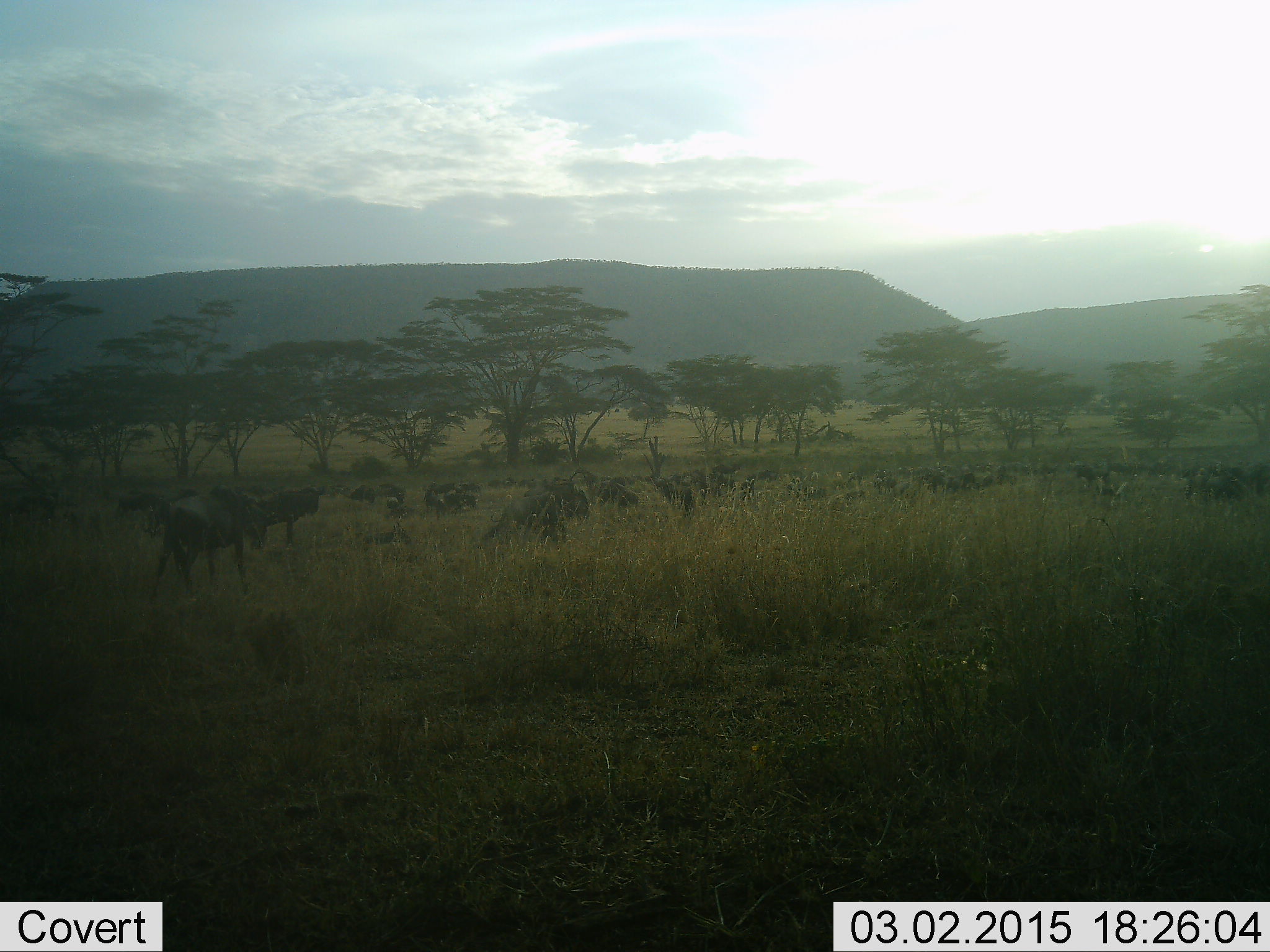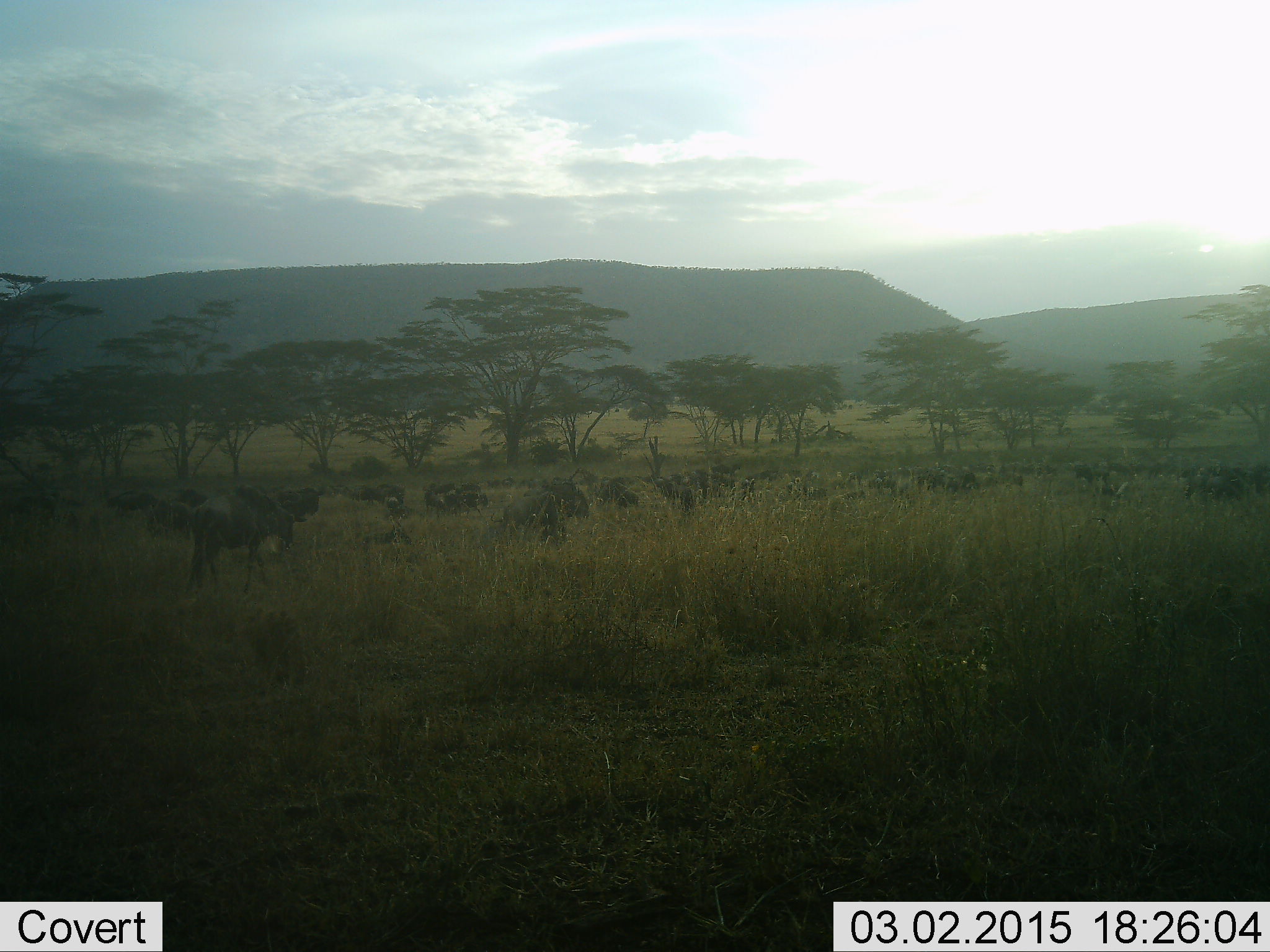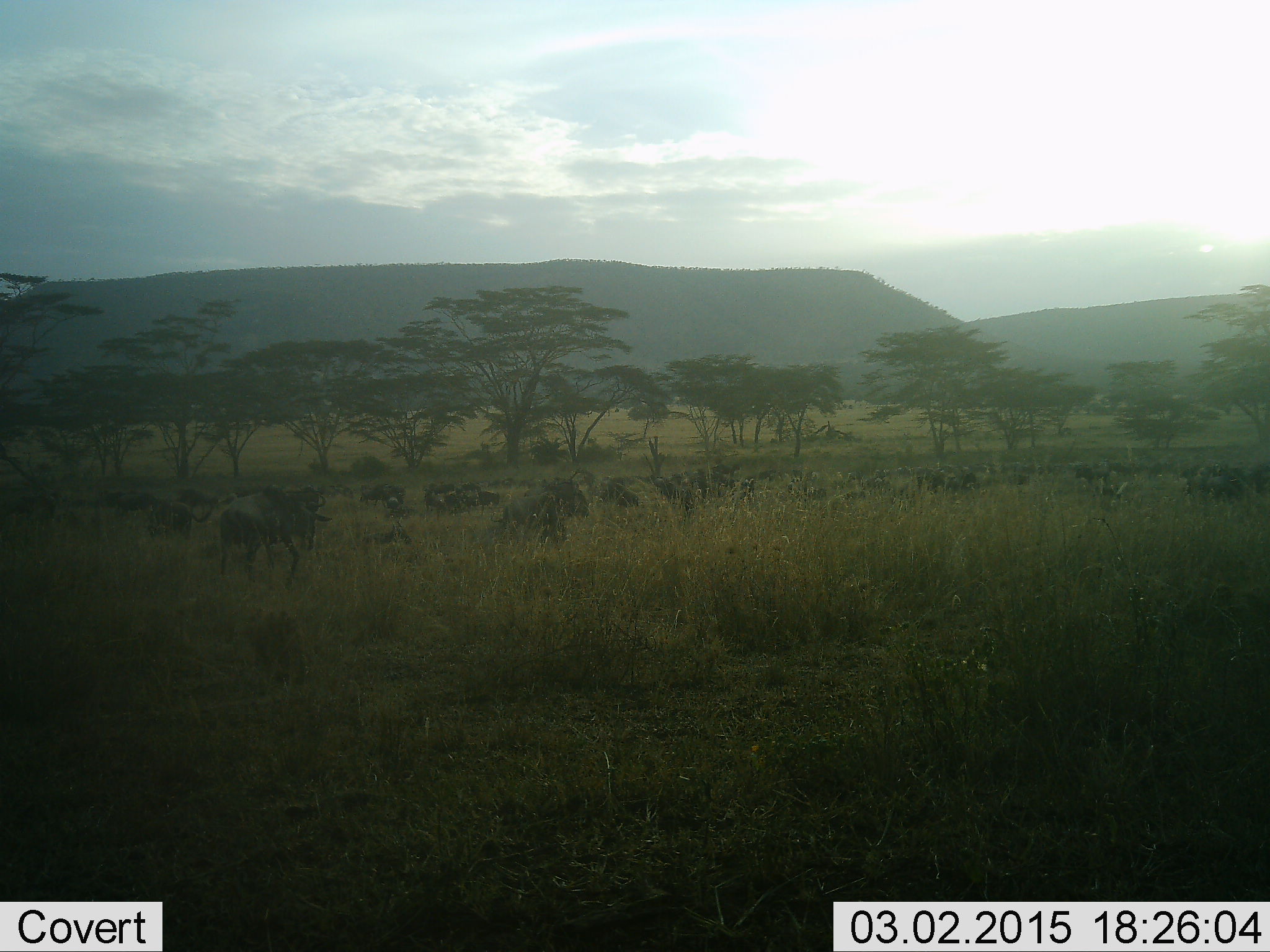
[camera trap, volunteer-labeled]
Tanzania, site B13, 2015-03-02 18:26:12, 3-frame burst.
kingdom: Animalia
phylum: Chordata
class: Mammalia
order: Artiodactyla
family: Bovidae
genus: Connochaetes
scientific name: Connochaetes taurinus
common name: blue wildebeest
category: wildebeest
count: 11-50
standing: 70%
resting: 70%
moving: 80%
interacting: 0%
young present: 0%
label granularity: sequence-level